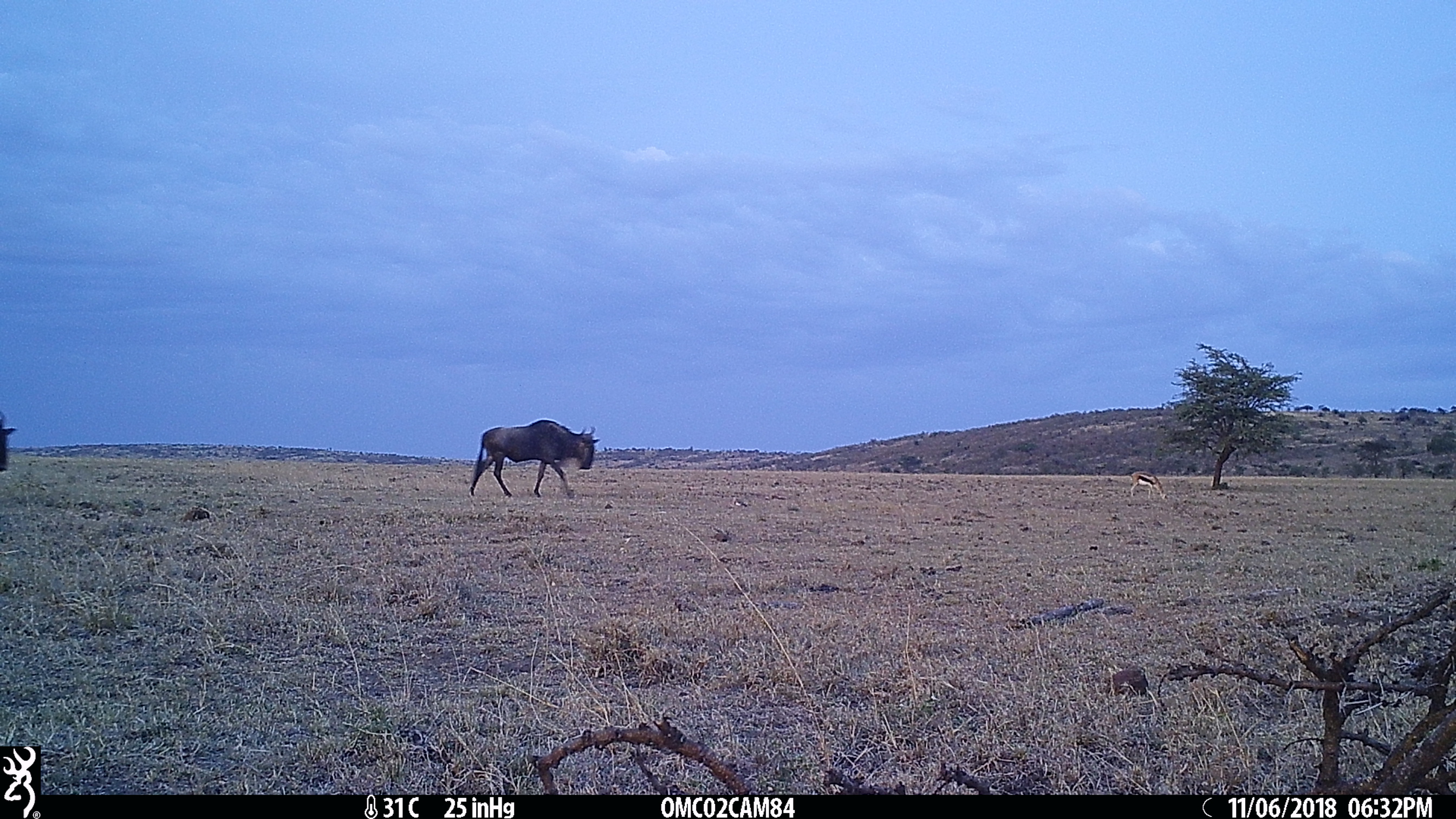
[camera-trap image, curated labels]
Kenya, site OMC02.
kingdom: Animalia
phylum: Chordata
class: Mammalia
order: Artiodactyla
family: Bovidae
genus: Eudorcas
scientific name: Eudorcas thomsonii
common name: thomon's gazelle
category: gazelle thomsons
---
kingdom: Animalia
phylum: Chordata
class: Mammalia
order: Artiodactyla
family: Bovidae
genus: Connochaetes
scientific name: Connochaetes taurinus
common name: blue wildebeest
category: wildebeest